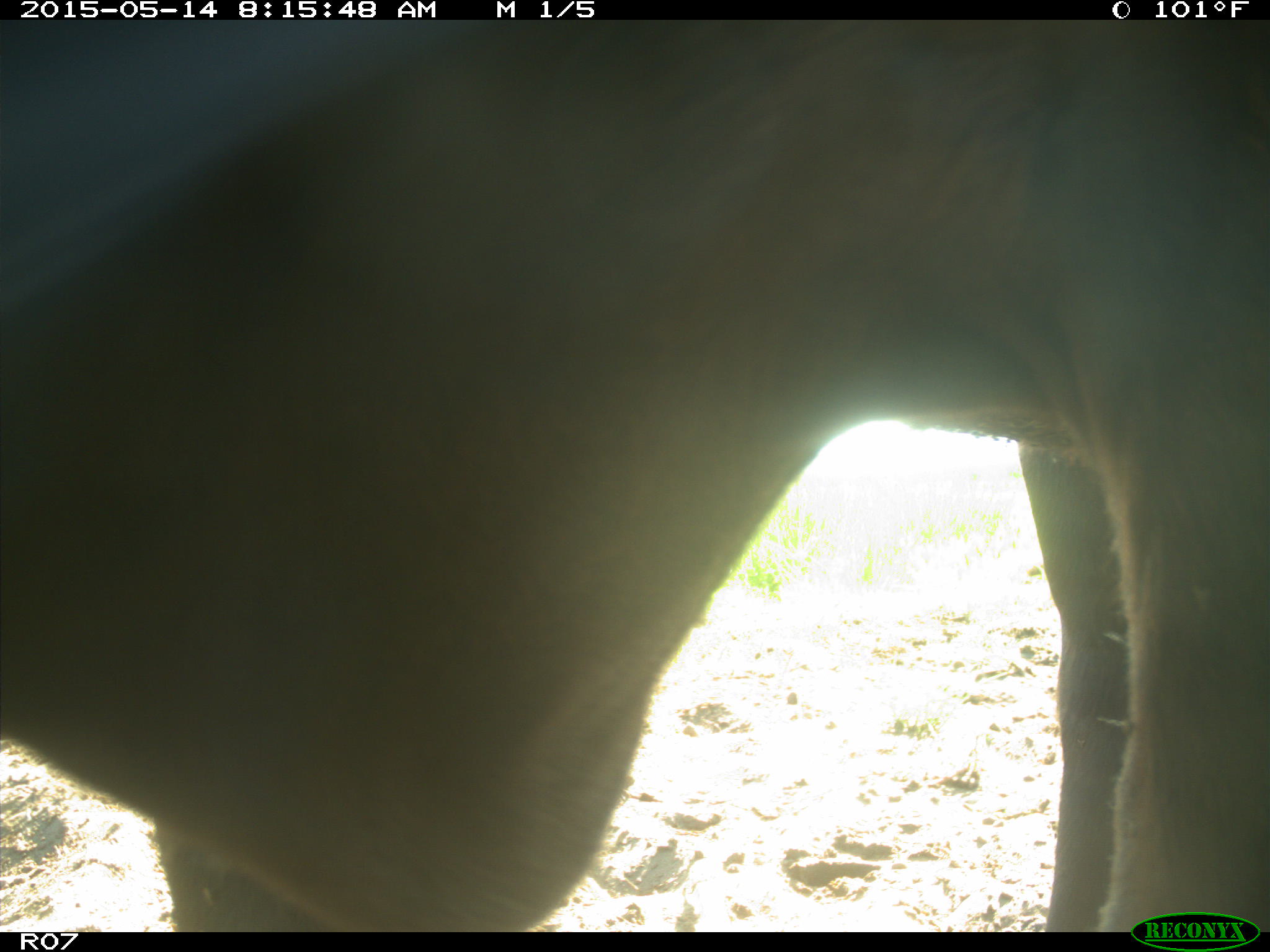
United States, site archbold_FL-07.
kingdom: Animalia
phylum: Chordata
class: Mammalia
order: Artiodactyla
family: Bovidae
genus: Bos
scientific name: Bos taurus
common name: domestic cow